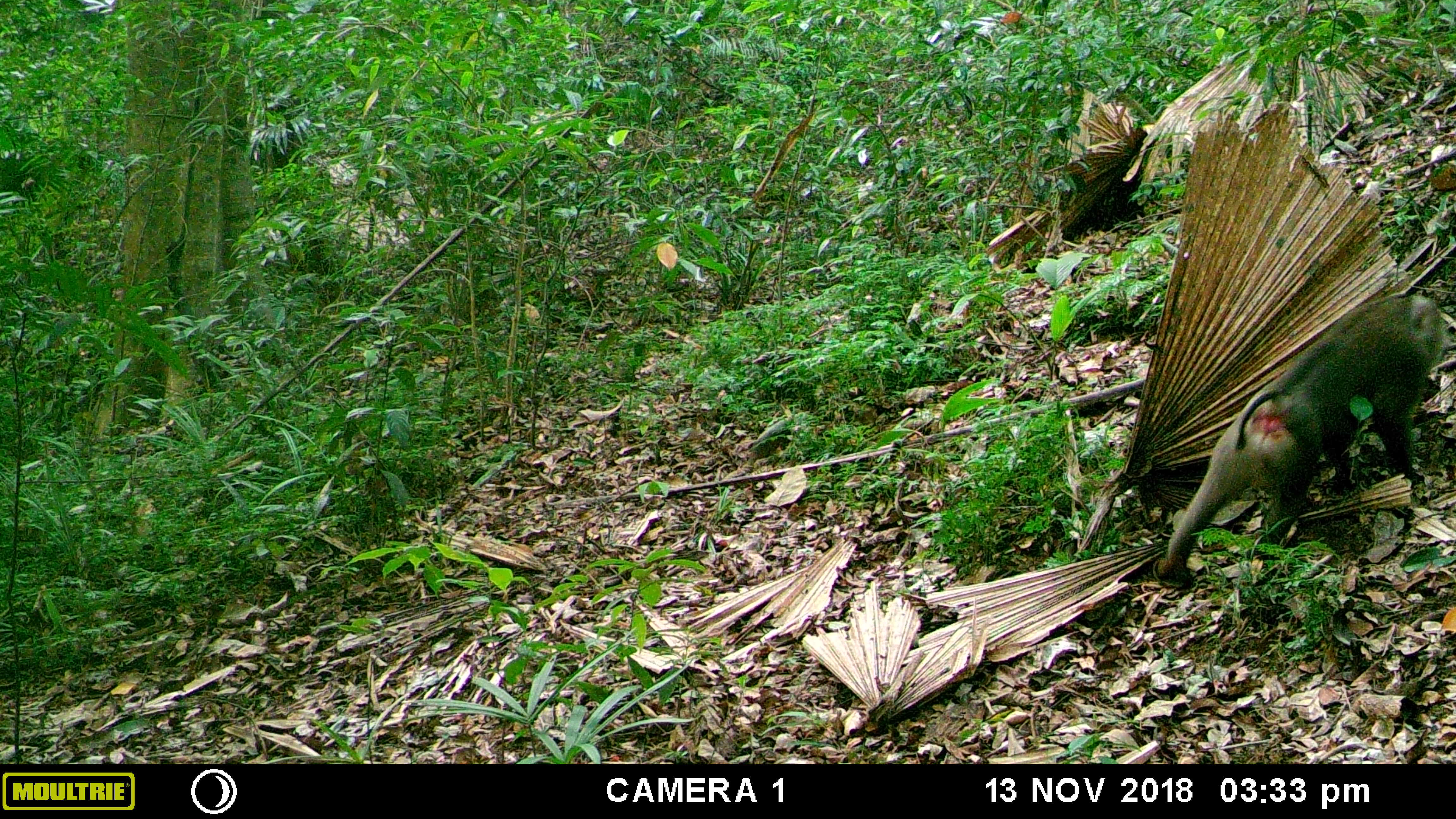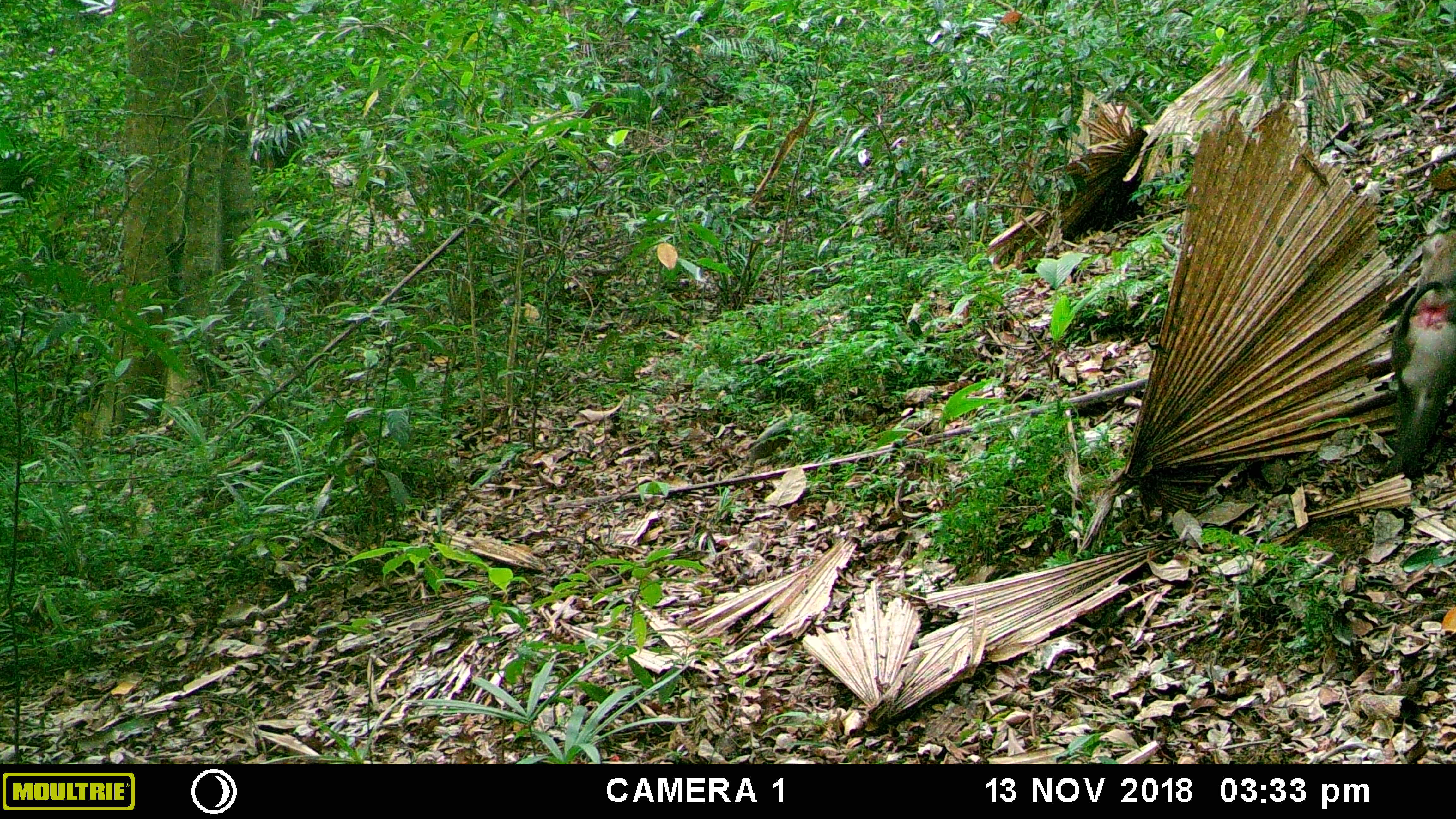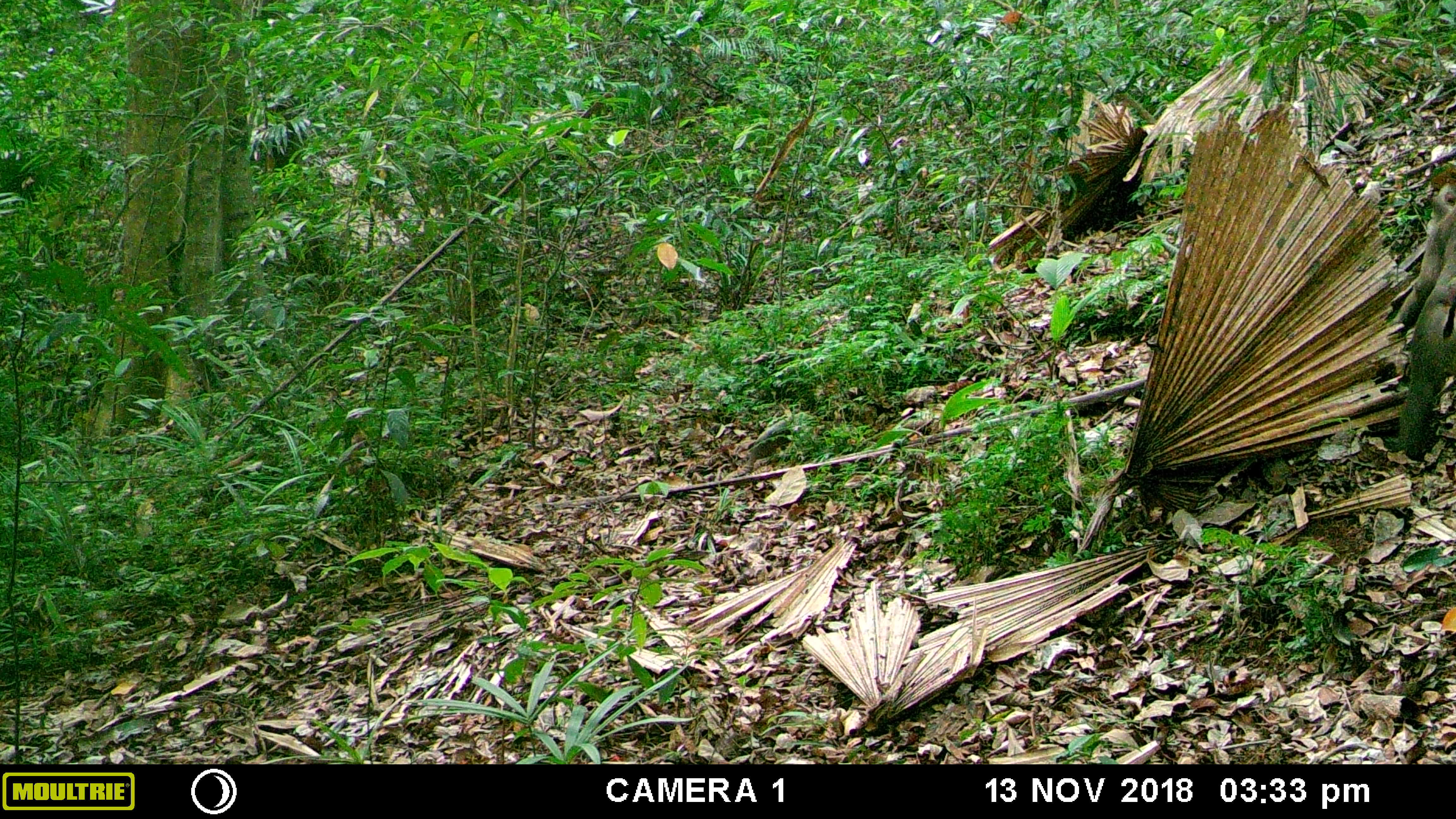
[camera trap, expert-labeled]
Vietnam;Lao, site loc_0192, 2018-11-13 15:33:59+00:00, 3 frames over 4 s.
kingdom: Animalia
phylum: Chordata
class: Mammalia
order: Primates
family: Cercopithecidae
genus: Macaca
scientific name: Macaca nemestrina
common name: pig-tailed macaque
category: pig tailed macaque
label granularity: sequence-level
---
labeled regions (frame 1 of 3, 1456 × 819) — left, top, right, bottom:
pig tailed macaque: 1154, 291, 1447, 583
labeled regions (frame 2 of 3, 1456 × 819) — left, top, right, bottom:
pig tailed macaque: 1385, 228, 1455, 477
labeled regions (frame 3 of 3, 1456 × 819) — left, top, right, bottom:
pig tailed macaque: 1385, 181, 1455, 459